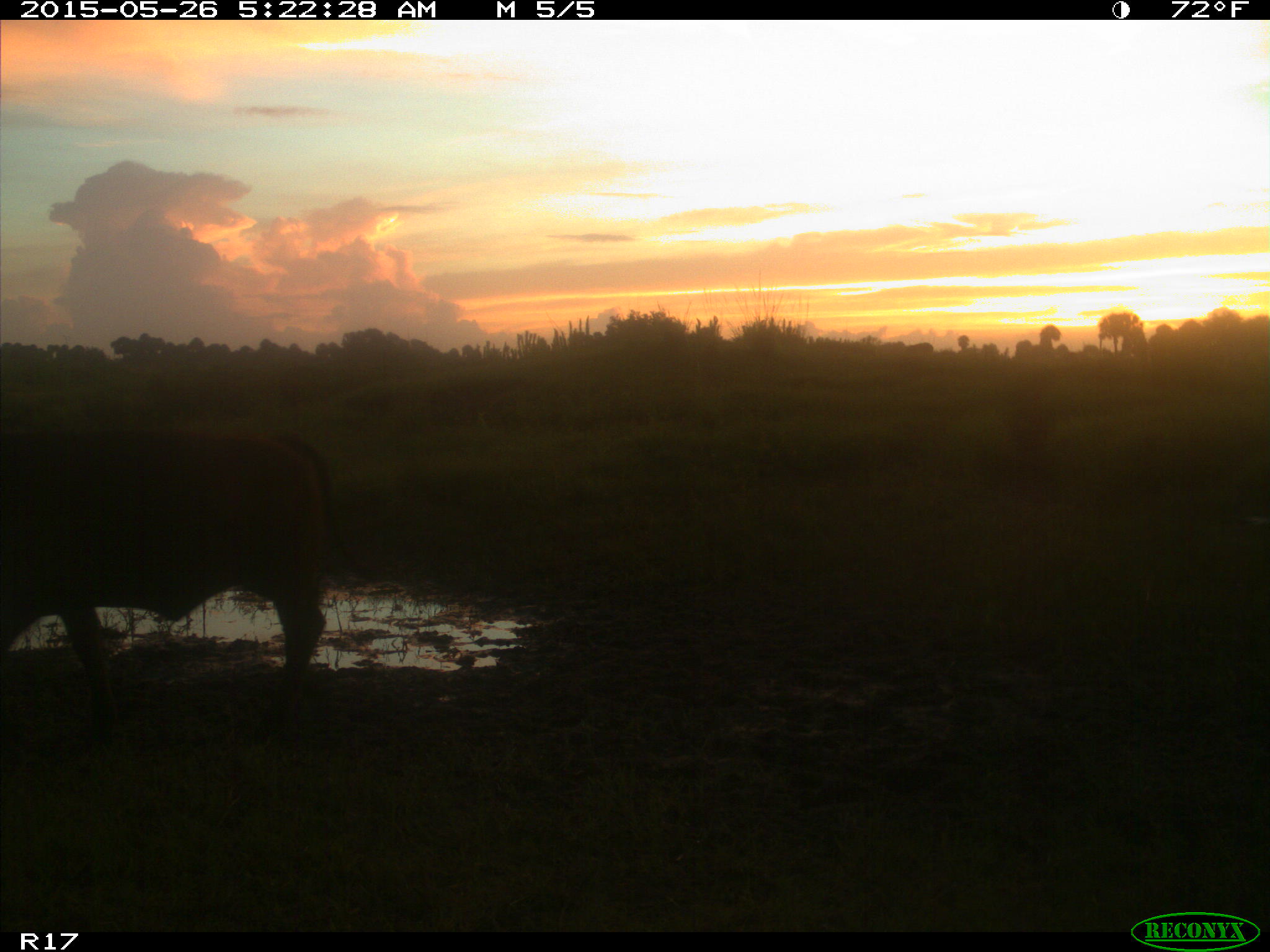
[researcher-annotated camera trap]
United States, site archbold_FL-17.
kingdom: Animalia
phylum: Chordata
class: Mammalia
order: Artiodactyla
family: Bovidae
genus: Bos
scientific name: Bos taurus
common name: domestic cow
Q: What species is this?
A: Bos taurus (domestic cow).